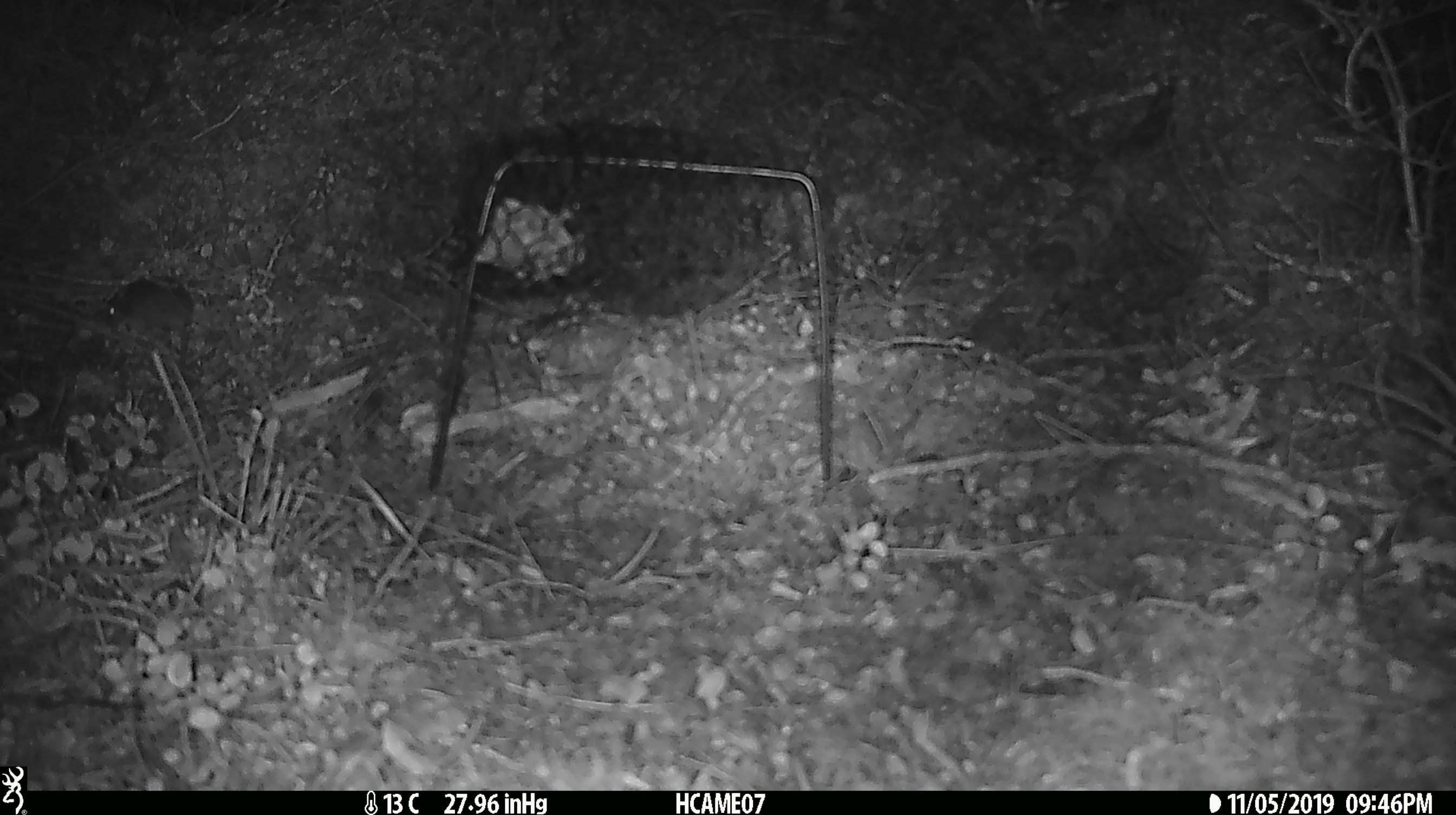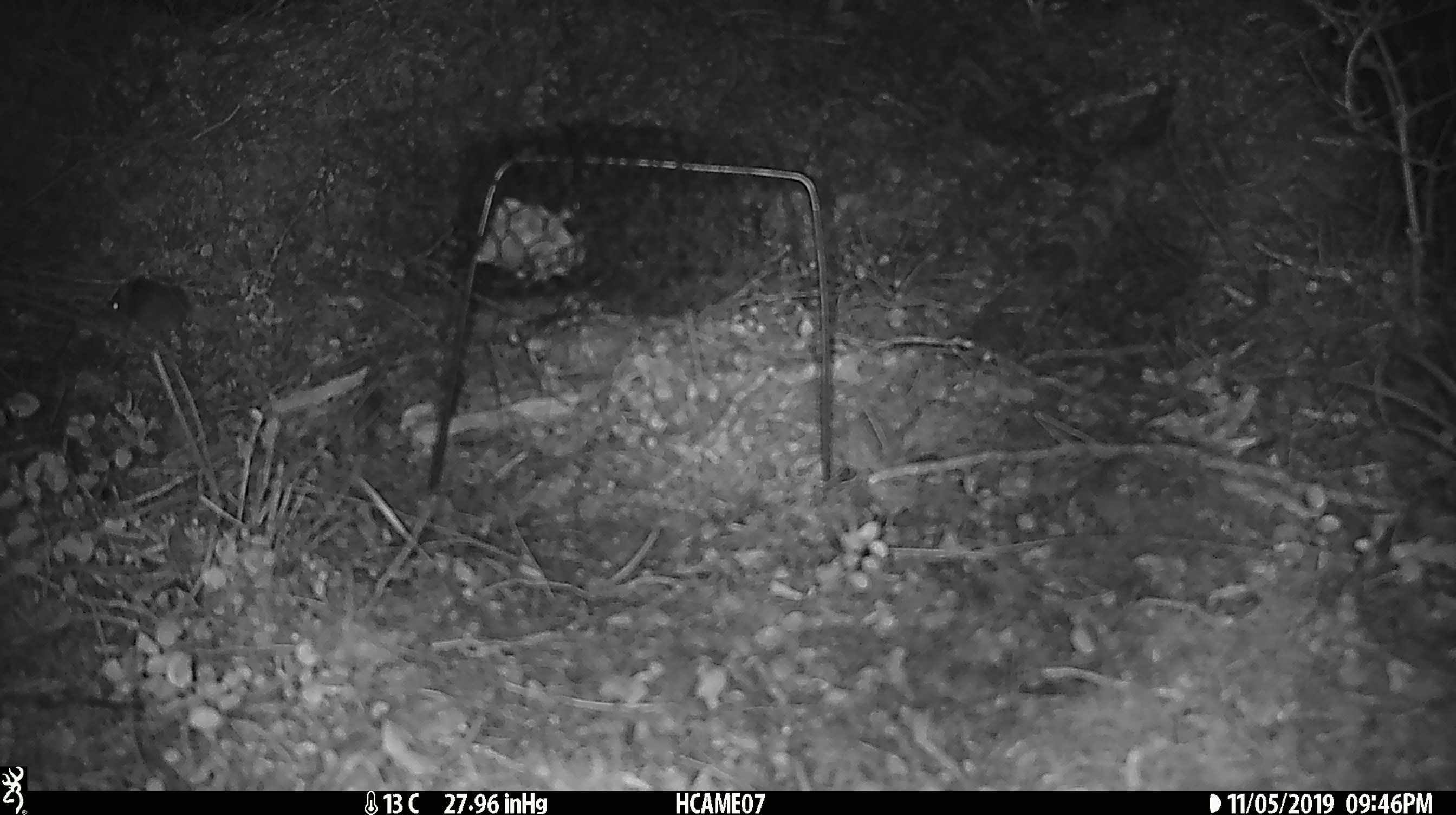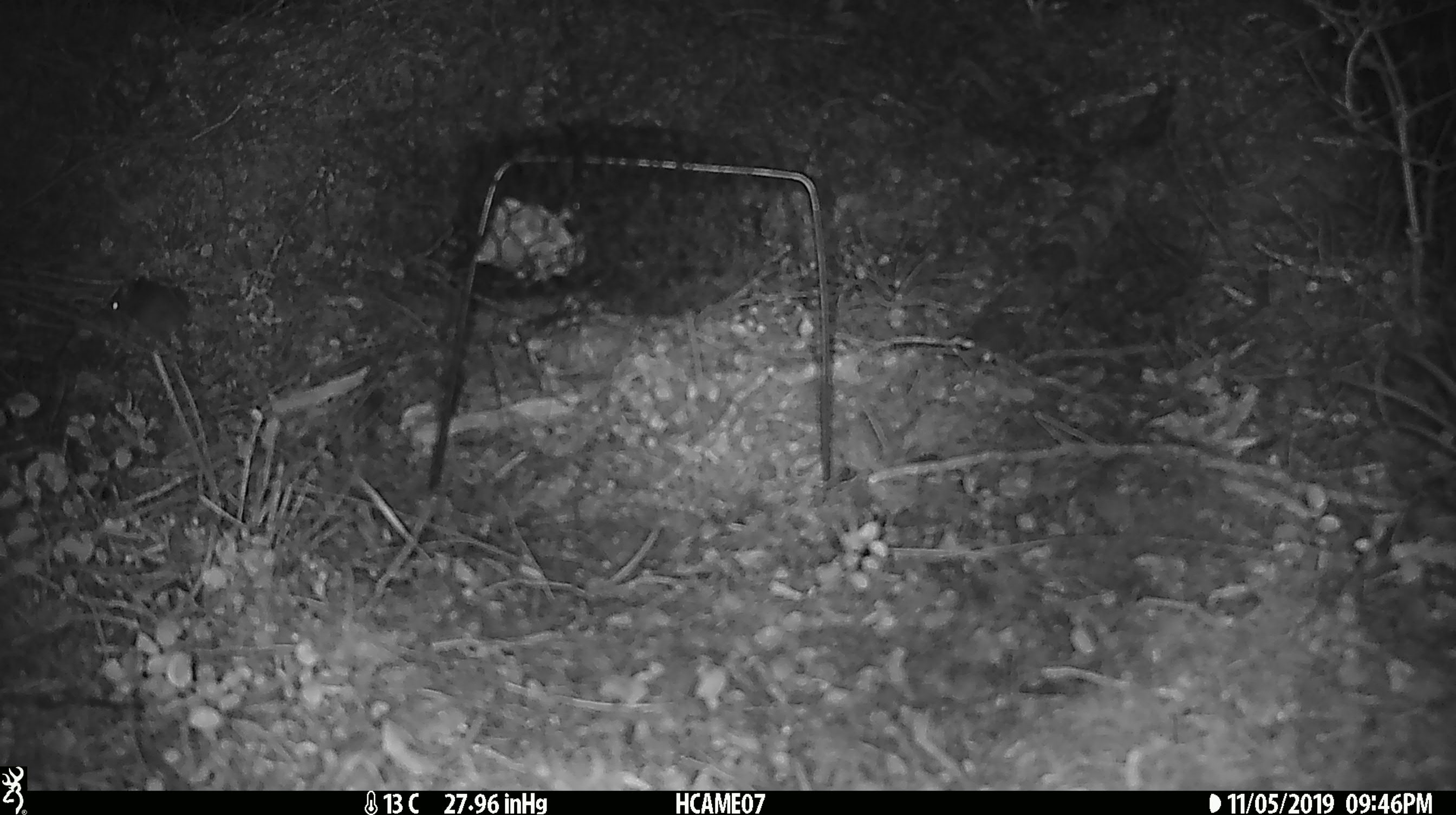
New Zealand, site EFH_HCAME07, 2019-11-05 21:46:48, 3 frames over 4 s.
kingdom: Animalia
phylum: Chordata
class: Mammalia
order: Rodentia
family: Muridae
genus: Mus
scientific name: Mus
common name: mouse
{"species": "mouse (Mus)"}